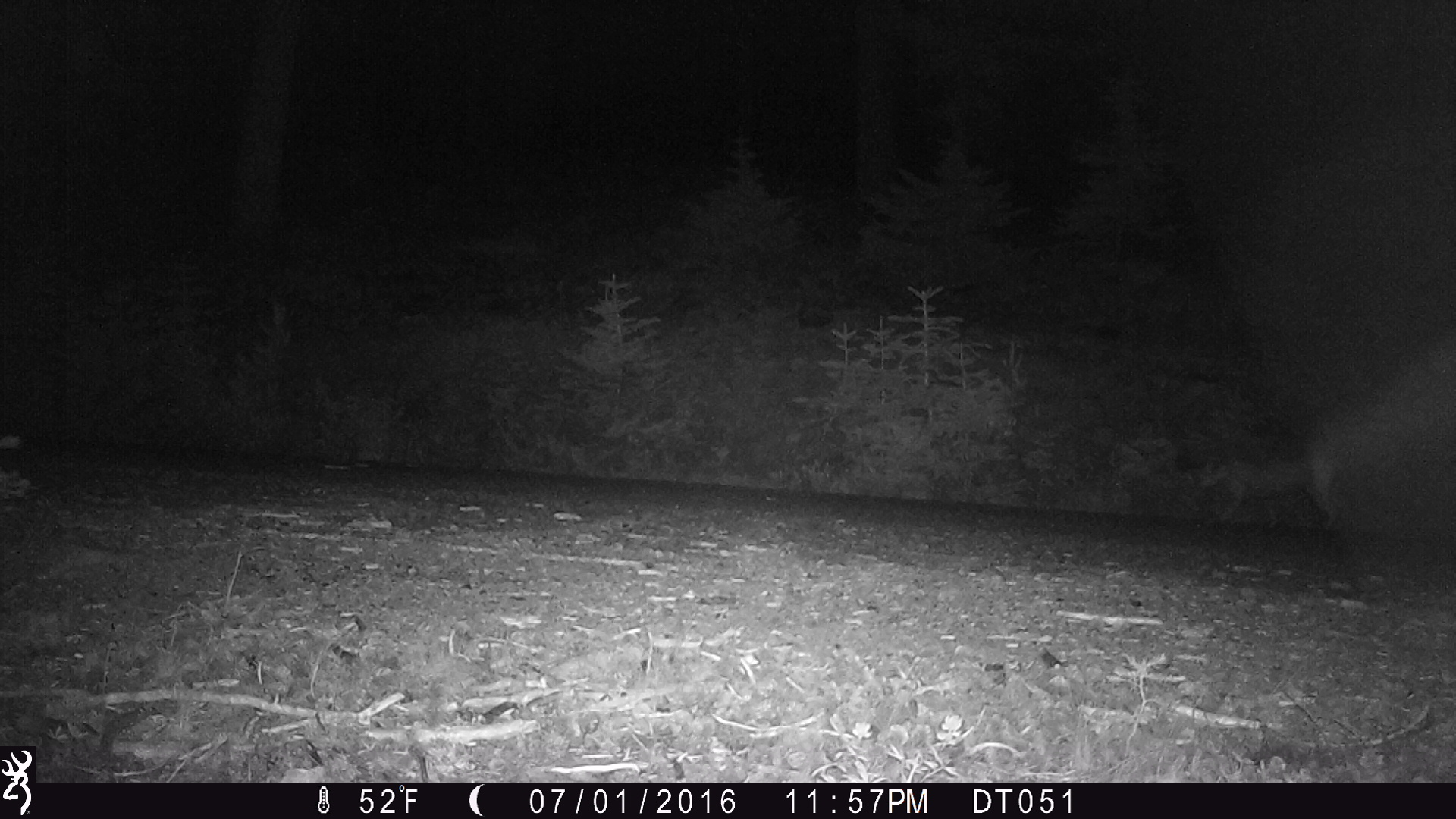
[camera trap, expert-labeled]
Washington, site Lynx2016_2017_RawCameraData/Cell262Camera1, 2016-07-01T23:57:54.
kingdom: Animalia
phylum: Chordata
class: Mammalia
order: Carnivora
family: Felidae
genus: Lynx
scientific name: Lynx rufus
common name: bobcat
Lynx rufus (bobcat). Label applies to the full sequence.